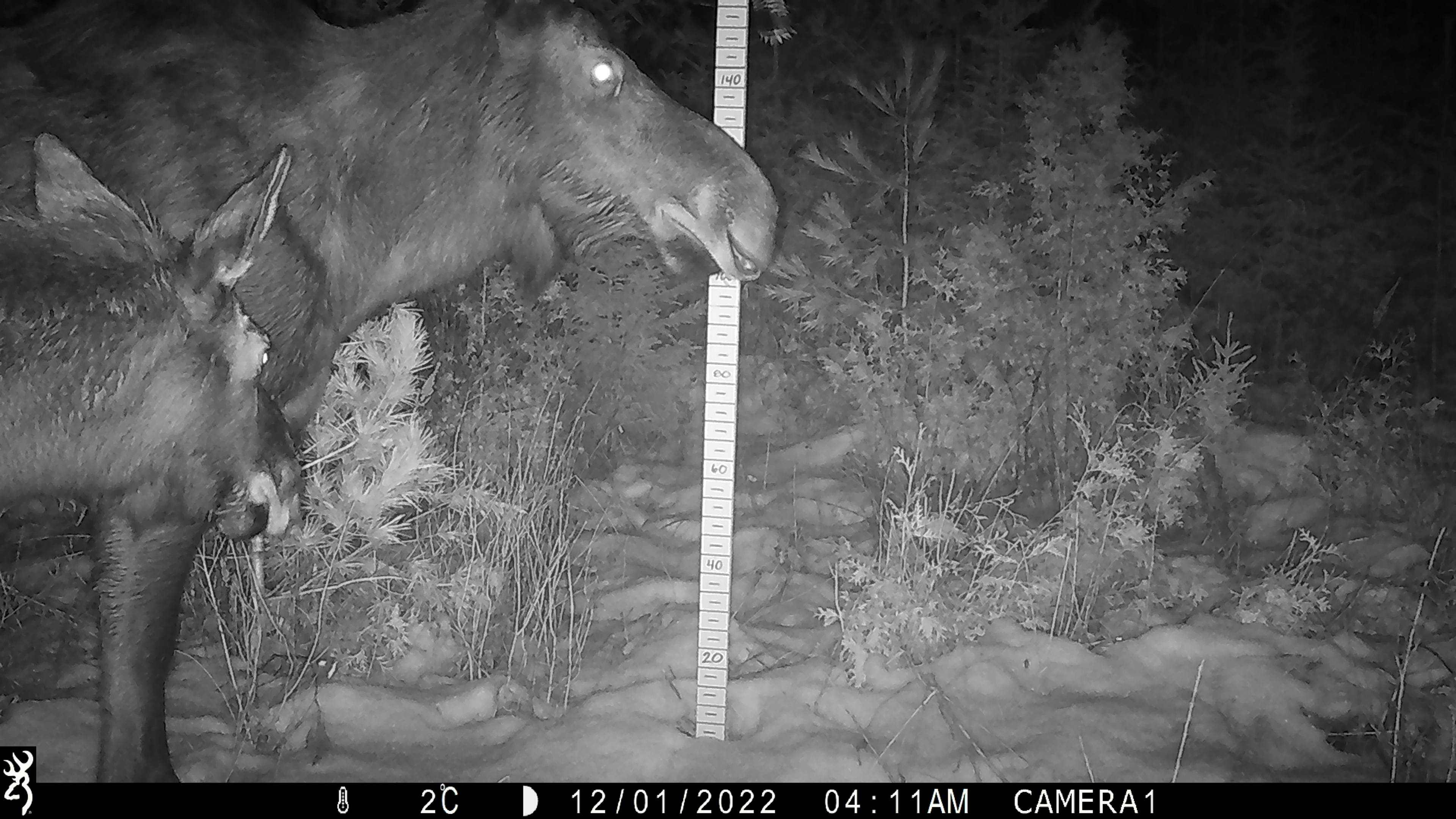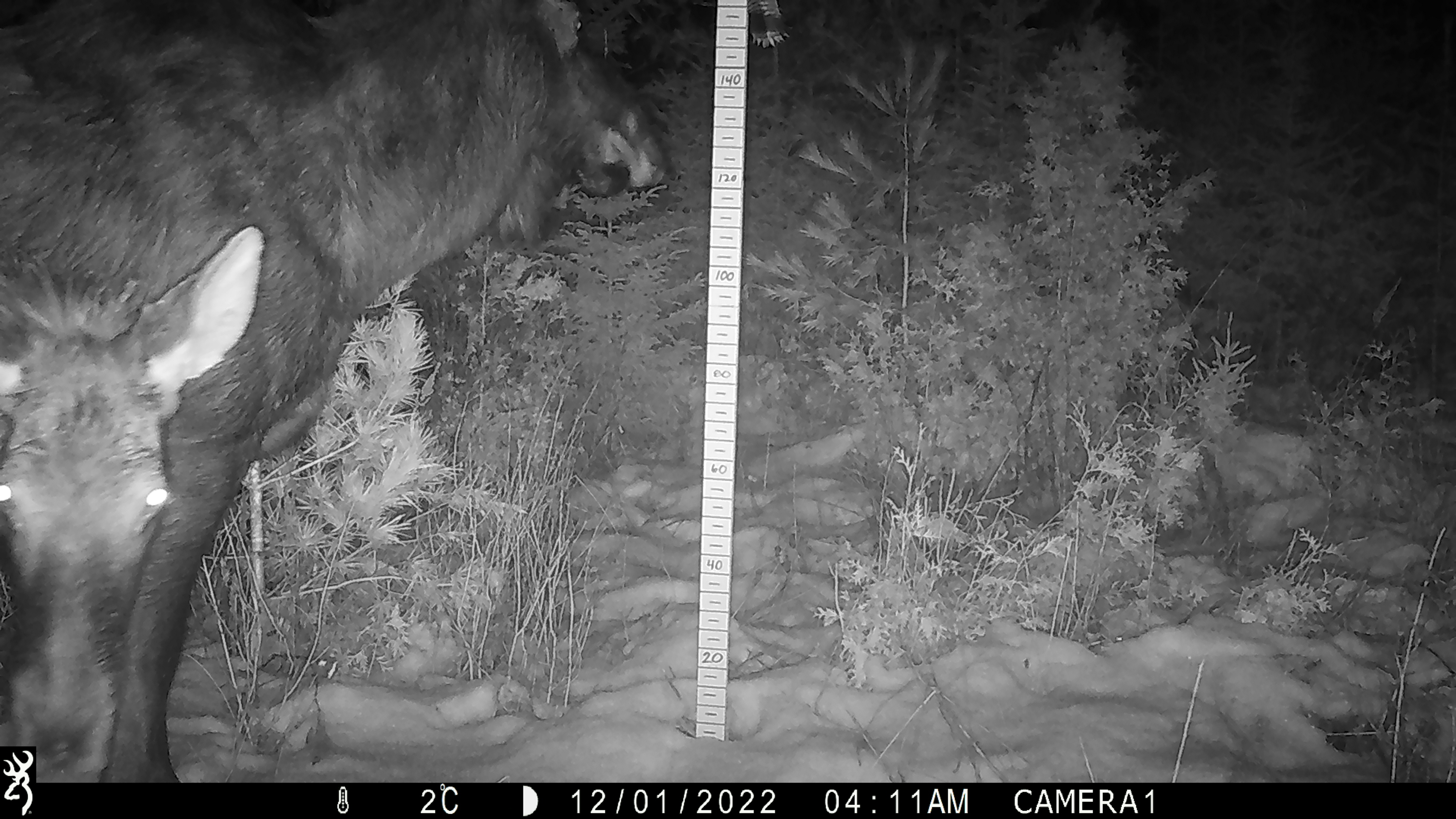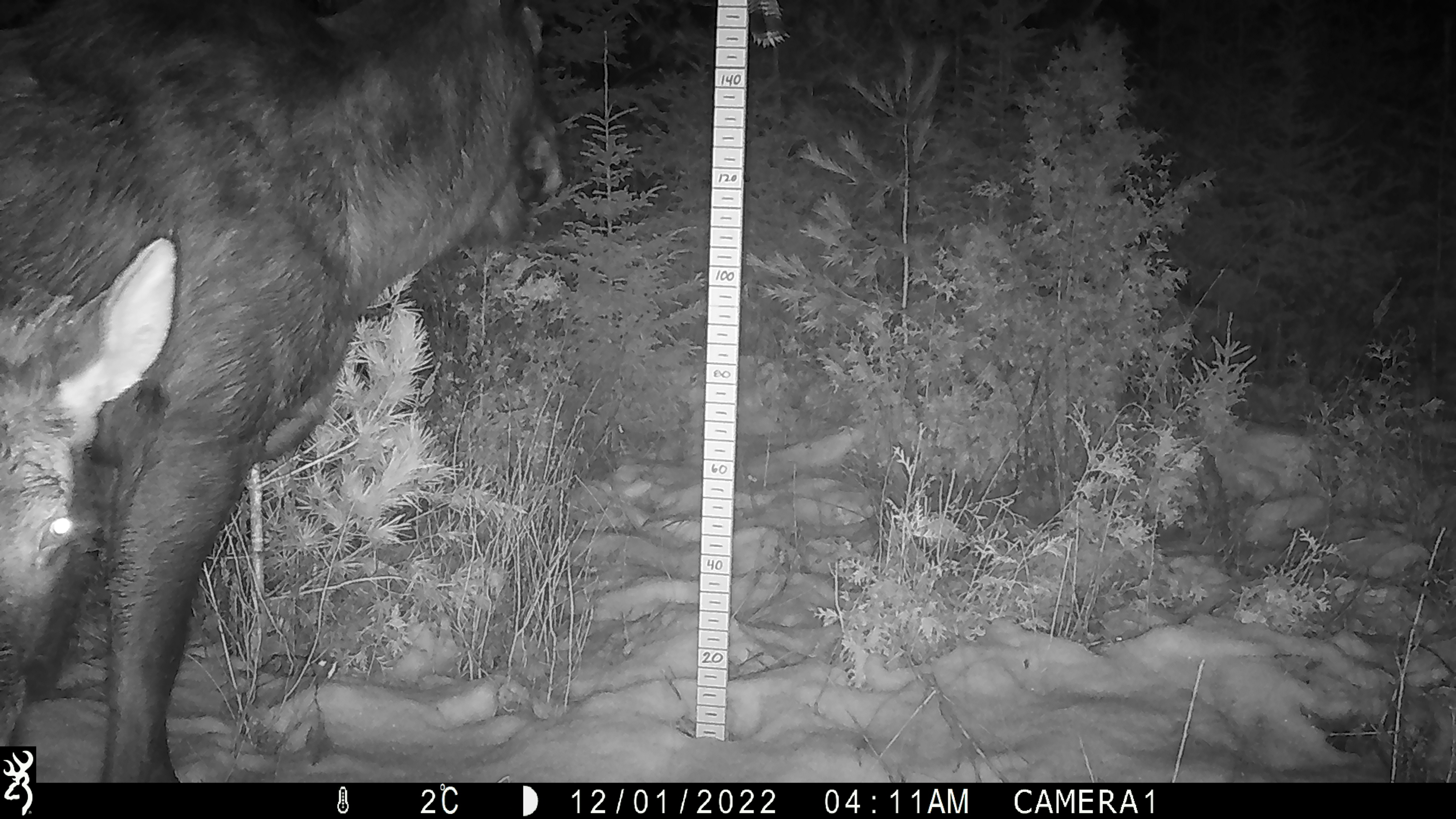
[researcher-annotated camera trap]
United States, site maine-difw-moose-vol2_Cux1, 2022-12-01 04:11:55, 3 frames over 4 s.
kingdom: Animalia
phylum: Chordata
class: Mammalia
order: Artiodactyla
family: Cervidae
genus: Alces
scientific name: Alces alces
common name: moose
Moose (Alces alces).